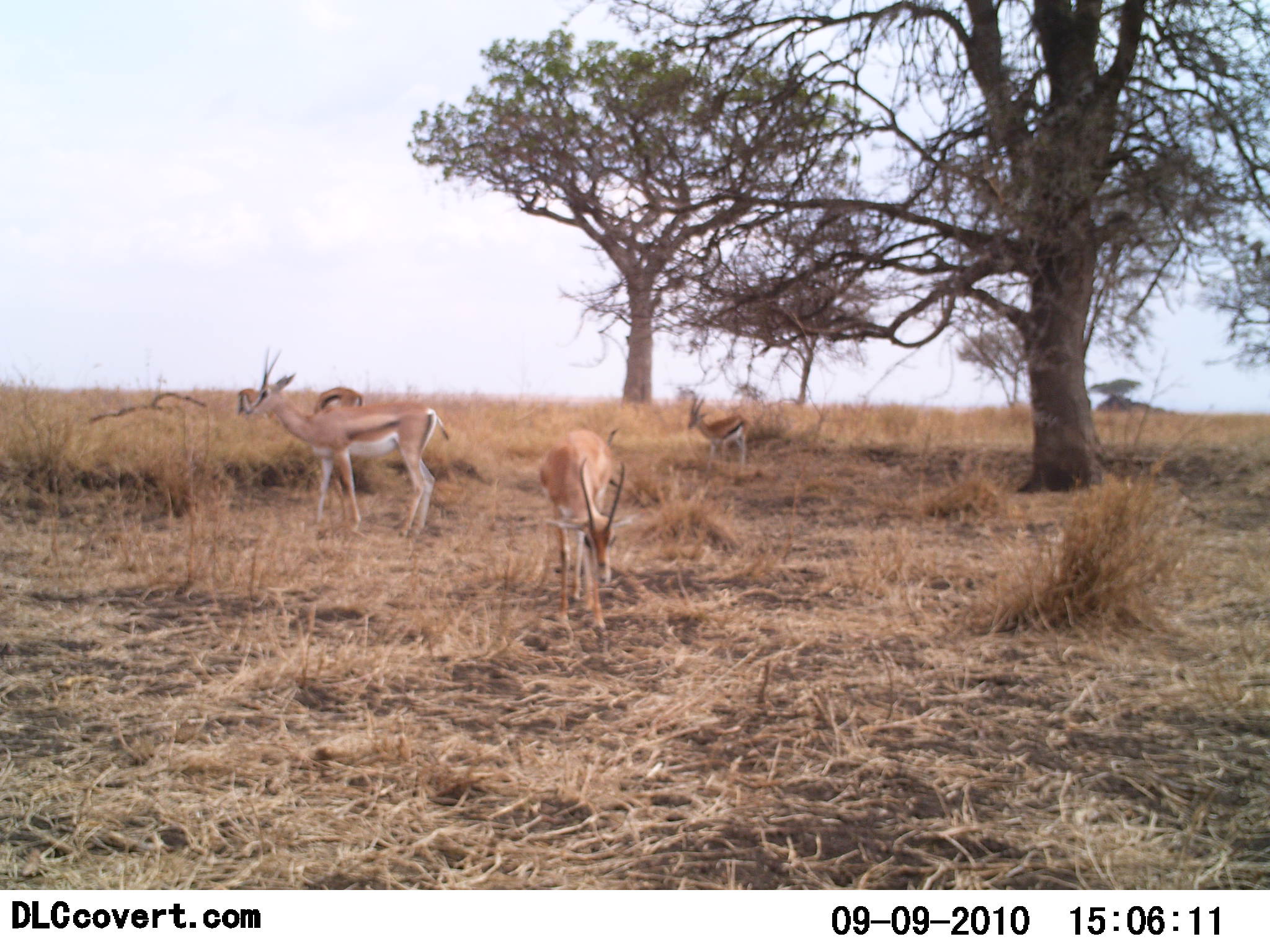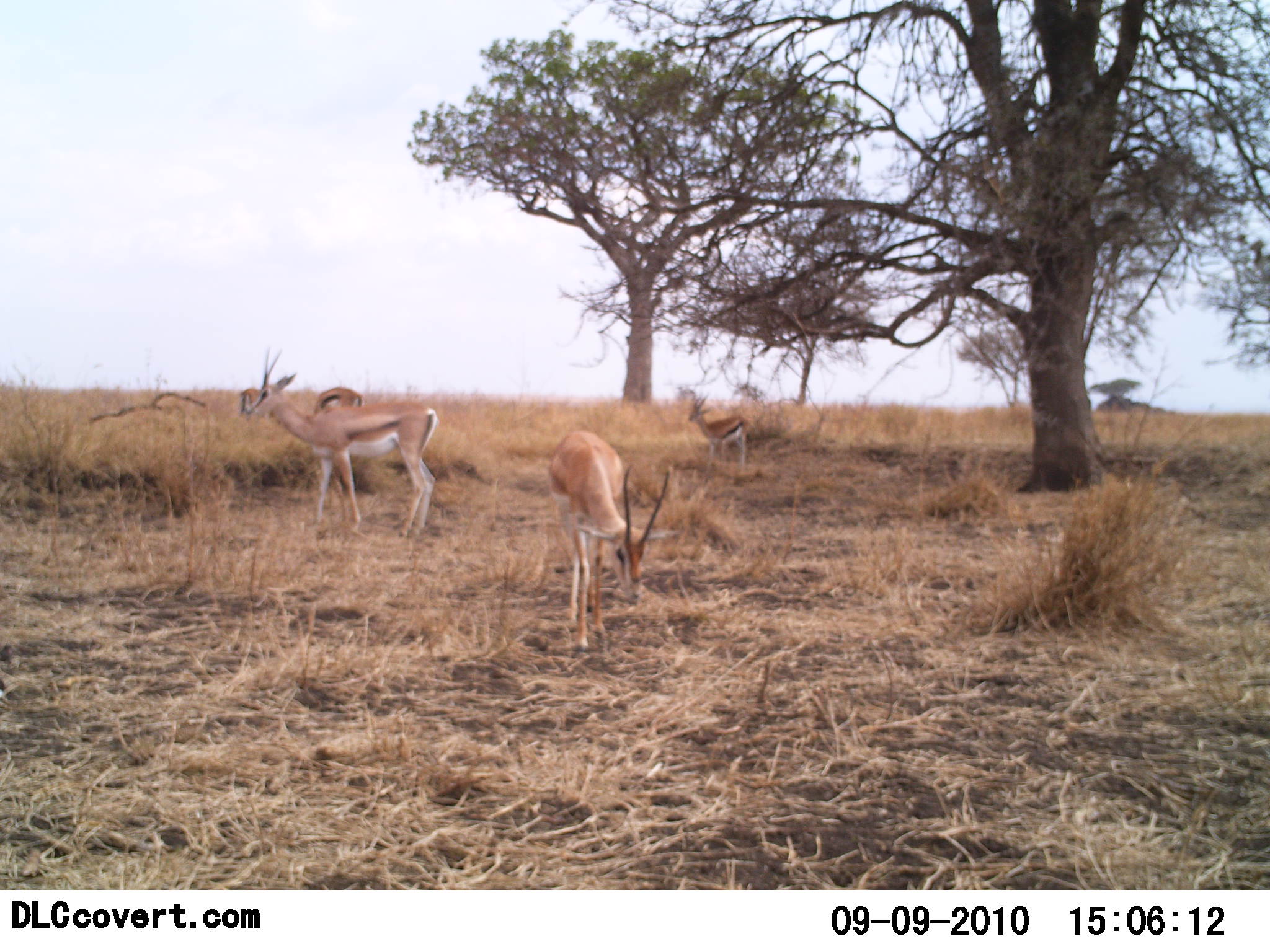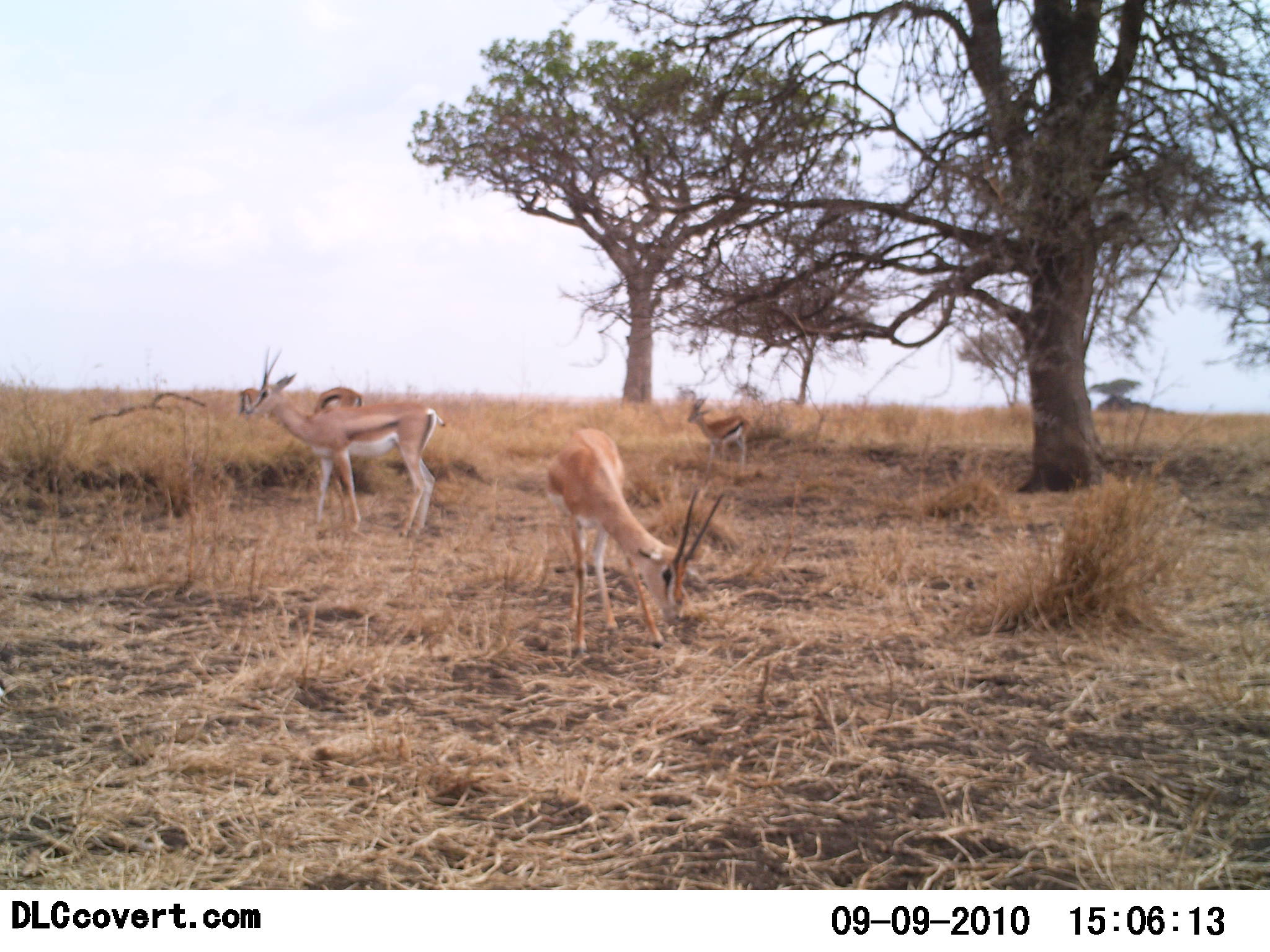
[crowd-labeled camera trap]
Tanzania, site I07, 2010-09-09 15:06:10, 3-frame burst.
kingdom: Animalia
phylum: Chordata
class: Mammalia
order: Artiodactyla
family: Bovidae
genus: Nanger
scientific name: Nanger granti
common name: grant's gazelle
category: gazellegrants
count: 4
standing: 67%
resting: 0%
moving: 47%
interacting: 0%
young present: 0%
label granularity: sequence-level